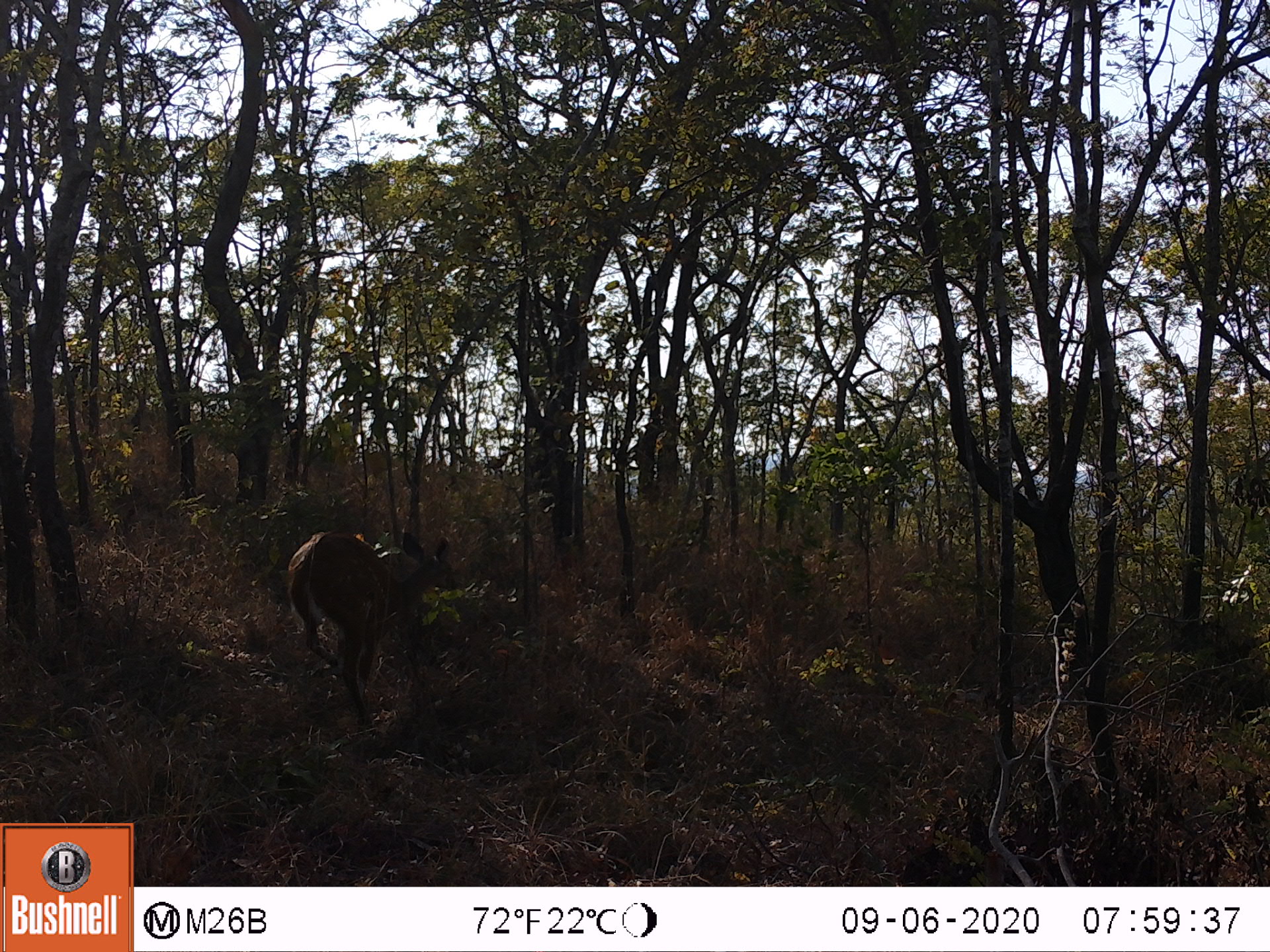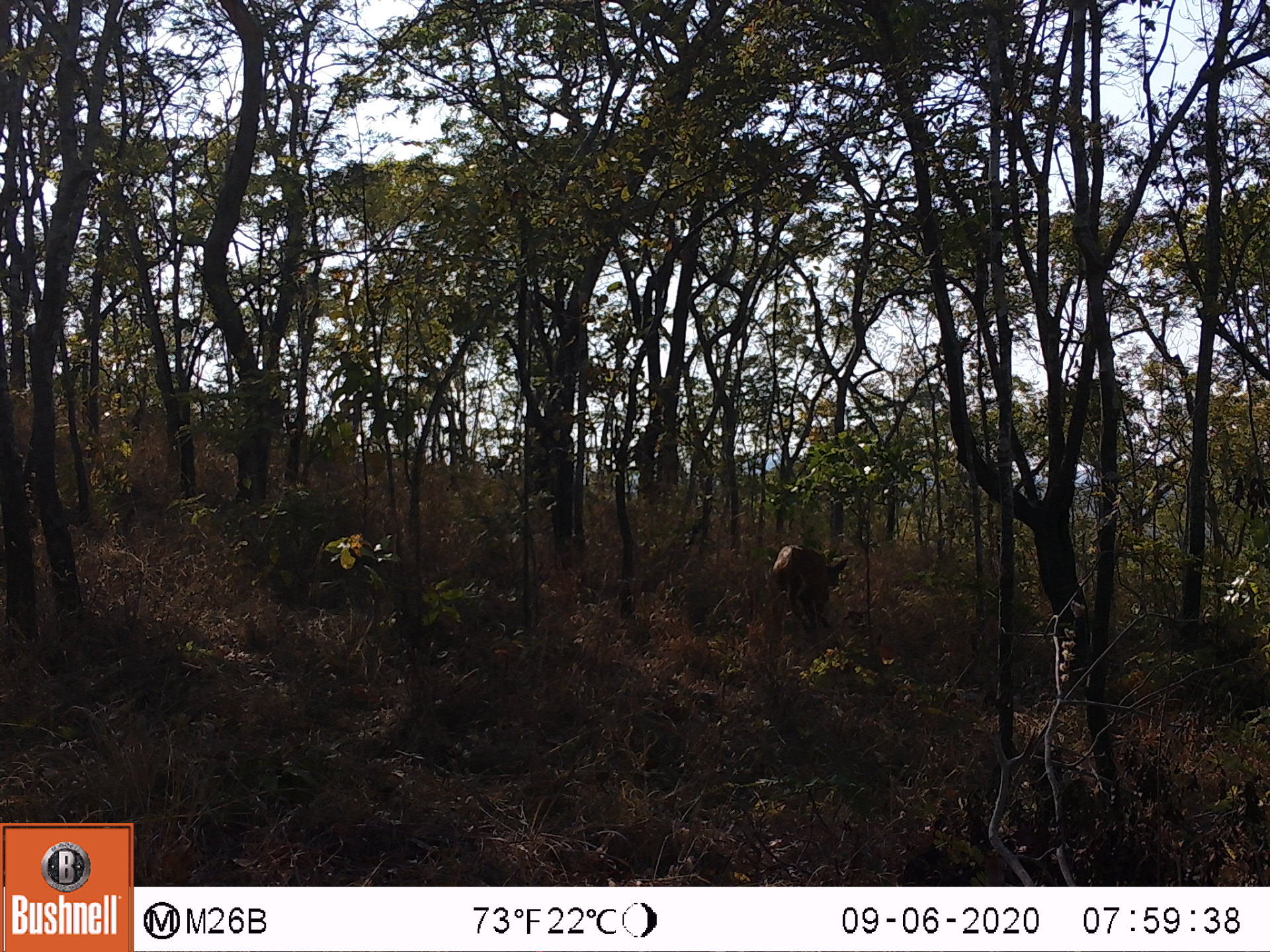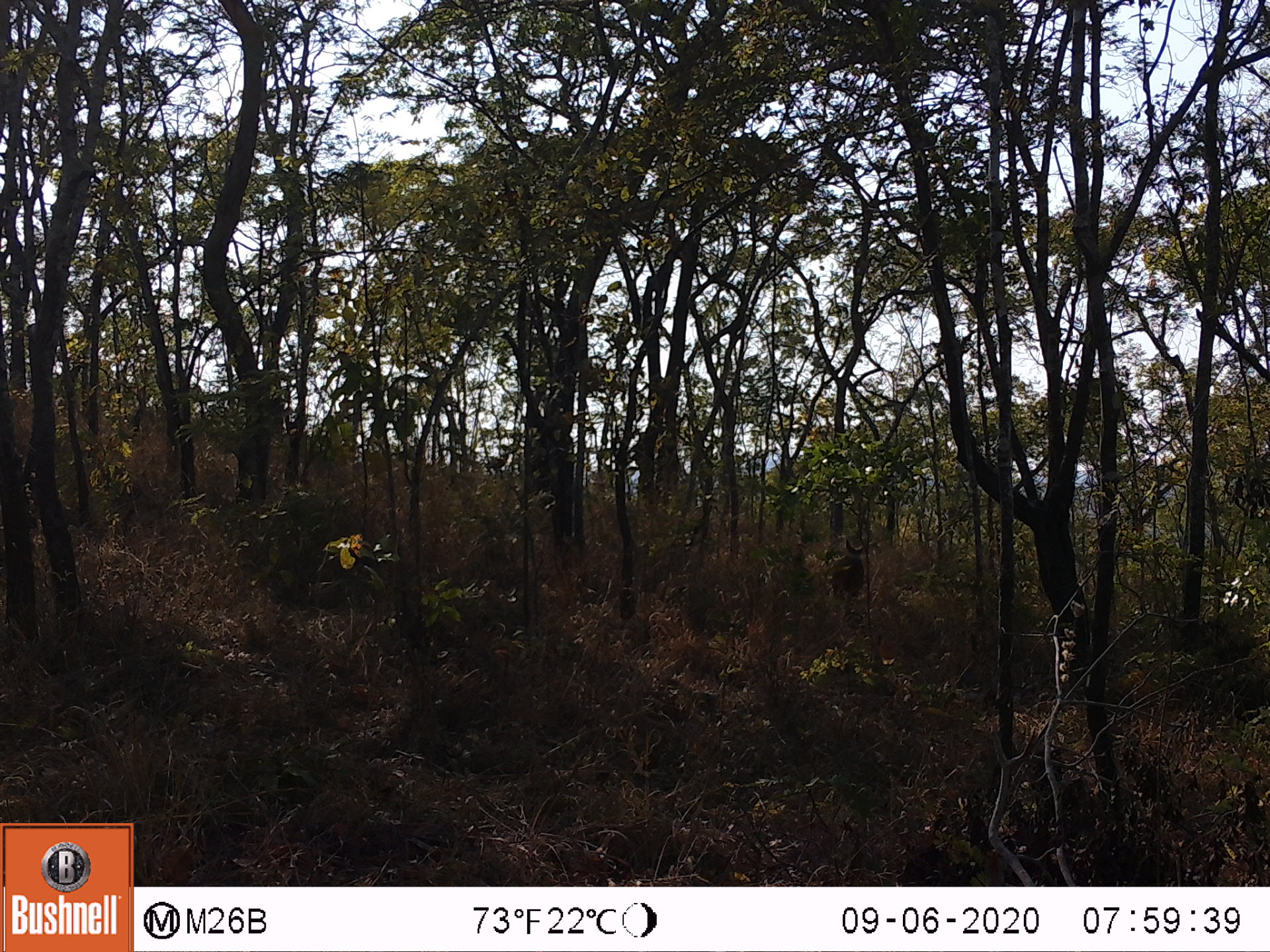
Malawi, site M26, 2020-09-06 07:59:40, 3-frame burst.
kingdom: Animalia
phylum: Chordata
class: Mammalia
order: Artiodactyla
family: Bovidae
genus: Tragelaphus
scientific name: Tragelaphus sylvaticus sylvaticus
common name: cape bushbuck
Cape bushbuck (Tragelaphus sylvaticus sylvaticus), count 1.